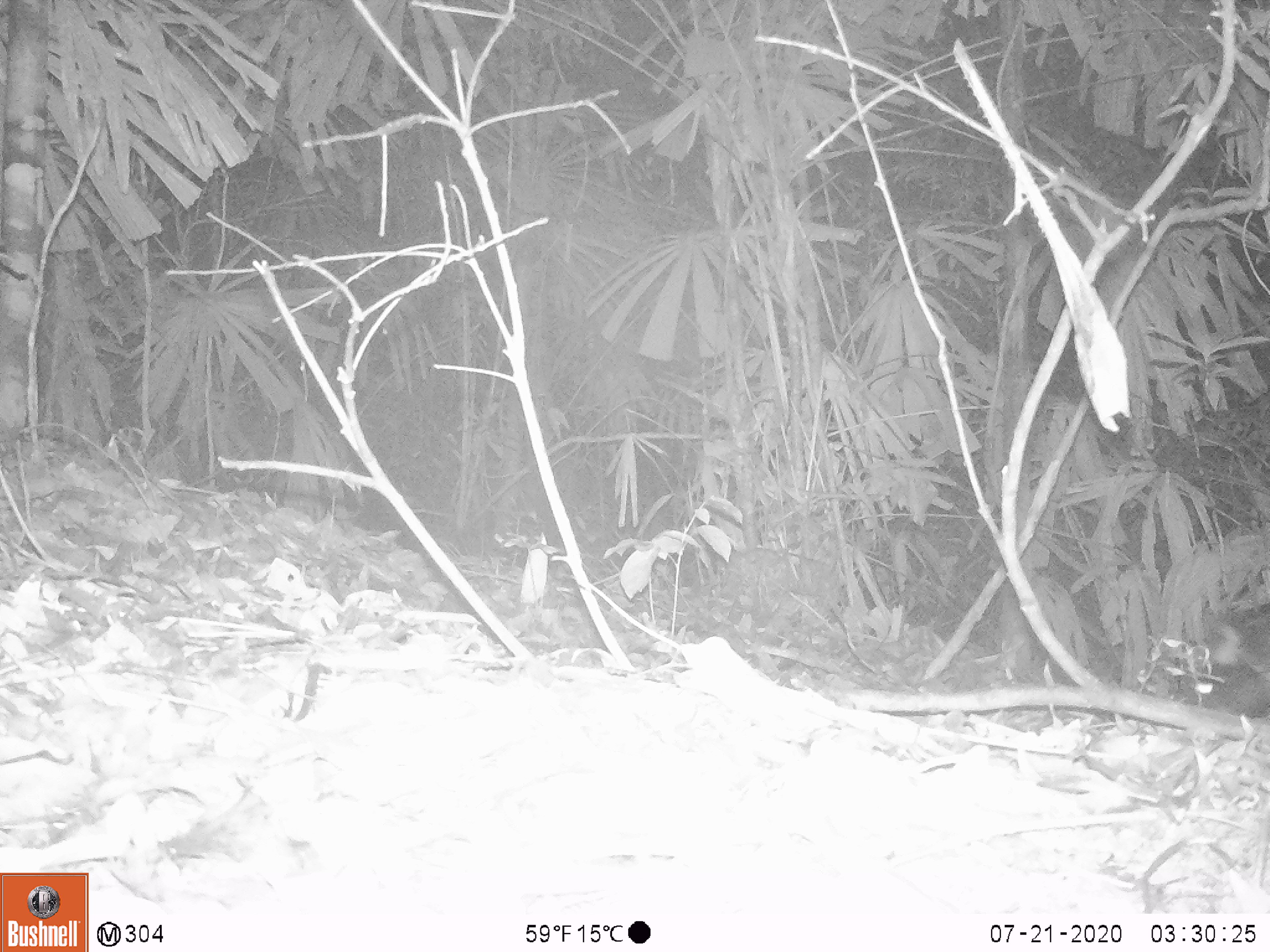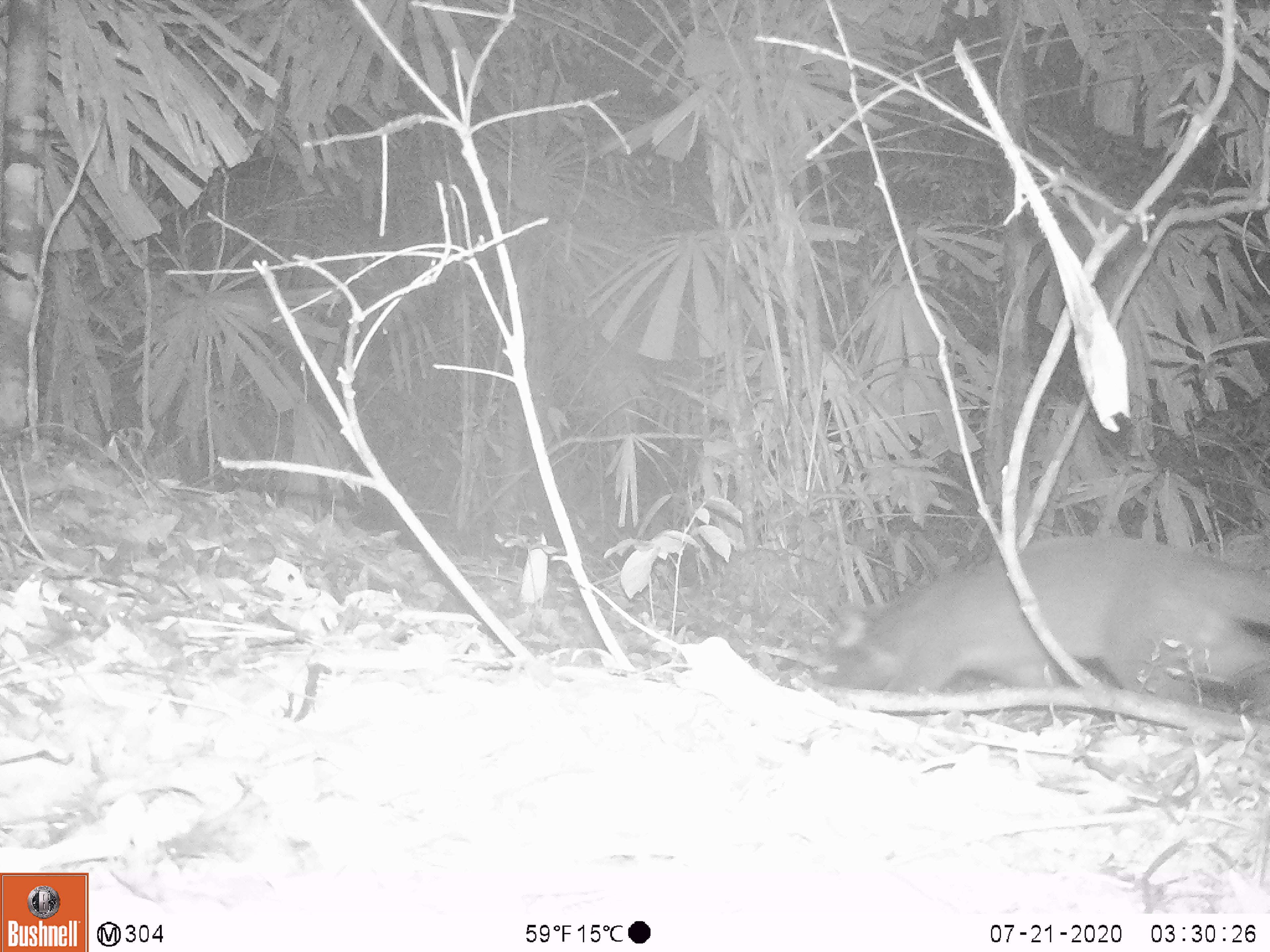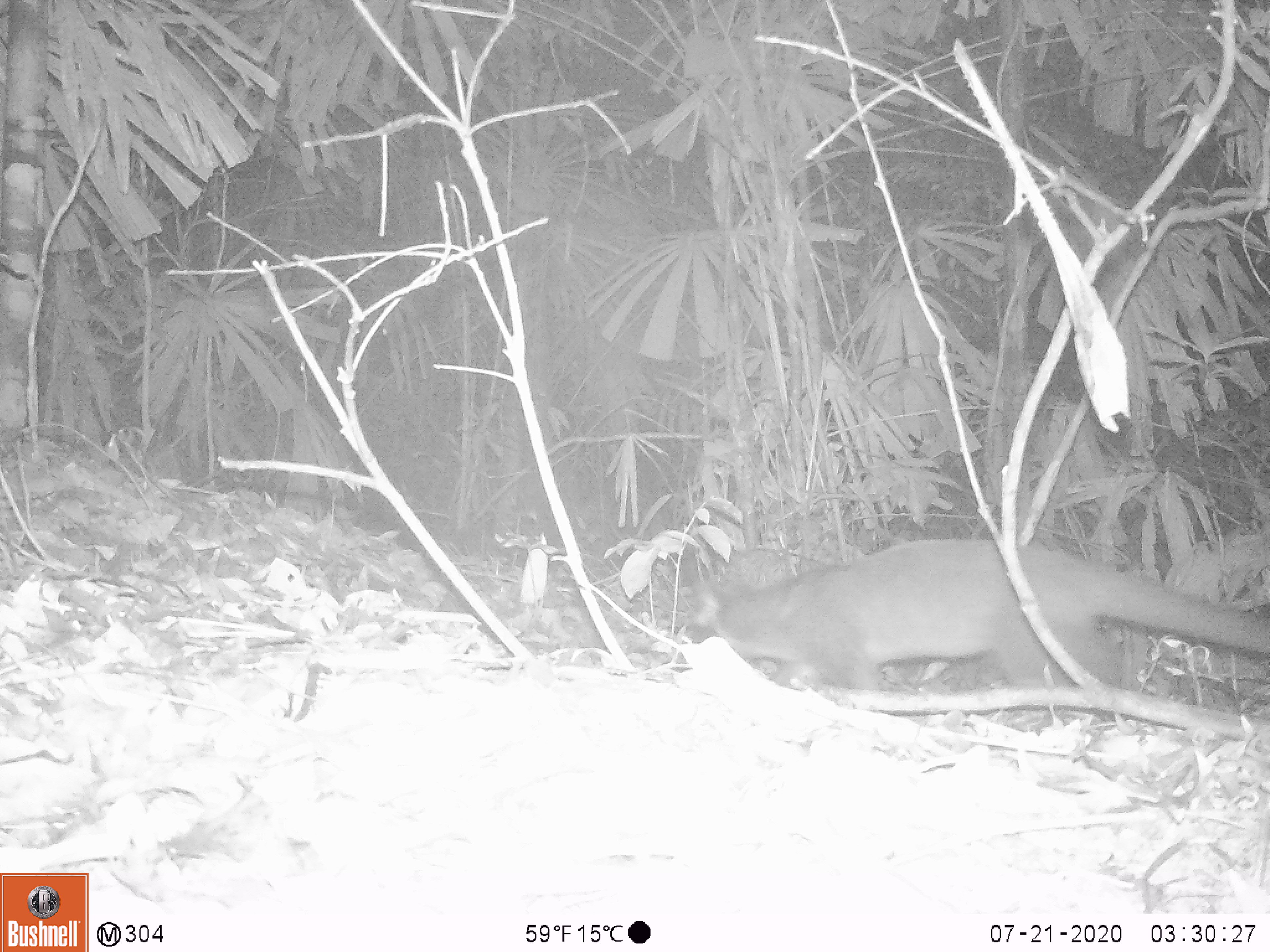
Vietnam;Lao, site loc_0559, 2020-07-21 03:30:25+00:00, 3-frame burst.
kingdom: Animalia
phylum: Chordata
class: Mammalia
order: Carnivora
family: Viverridae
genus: Paguma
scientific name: Paguma larvata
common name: masked palm civet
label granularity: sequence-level